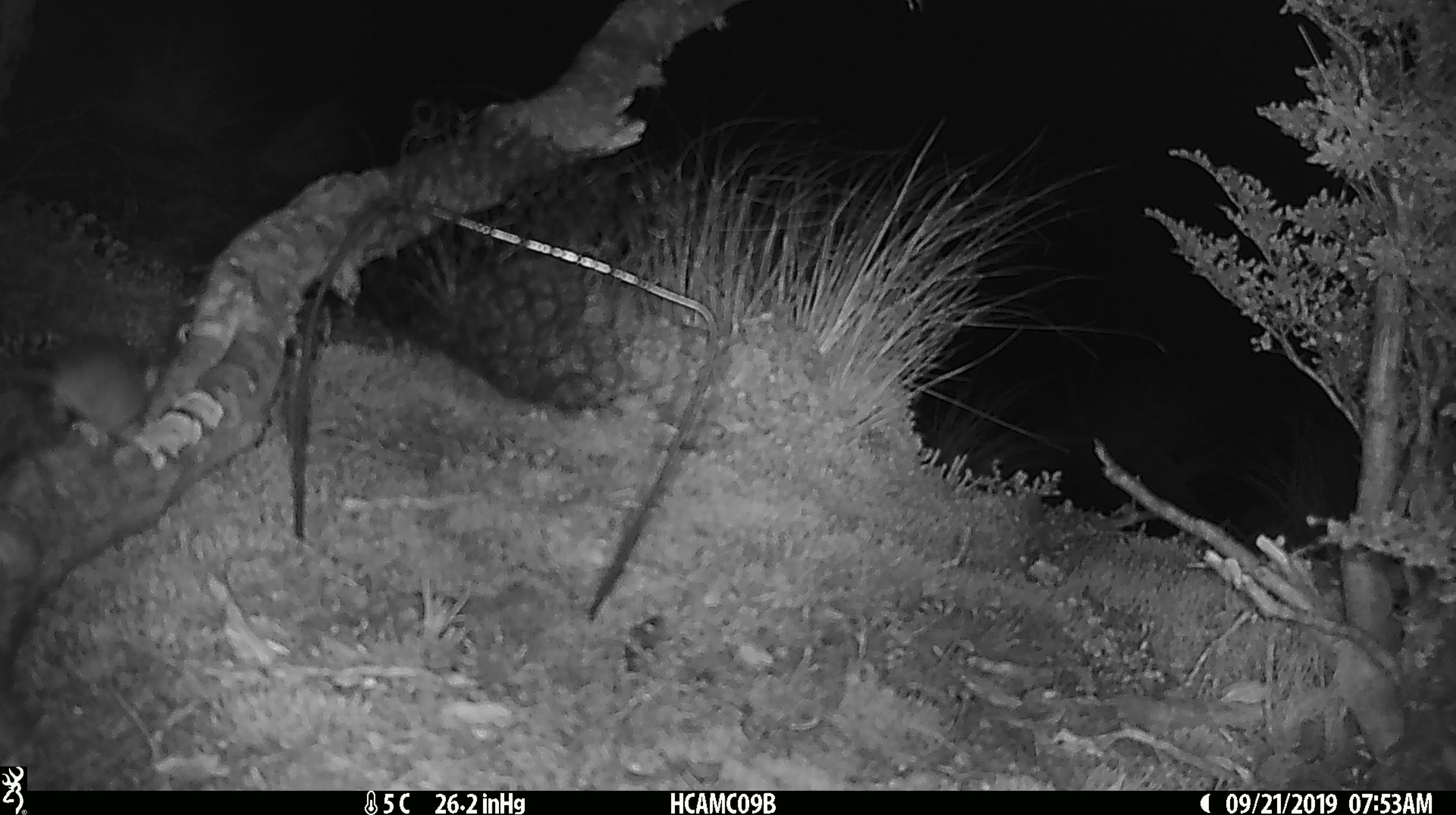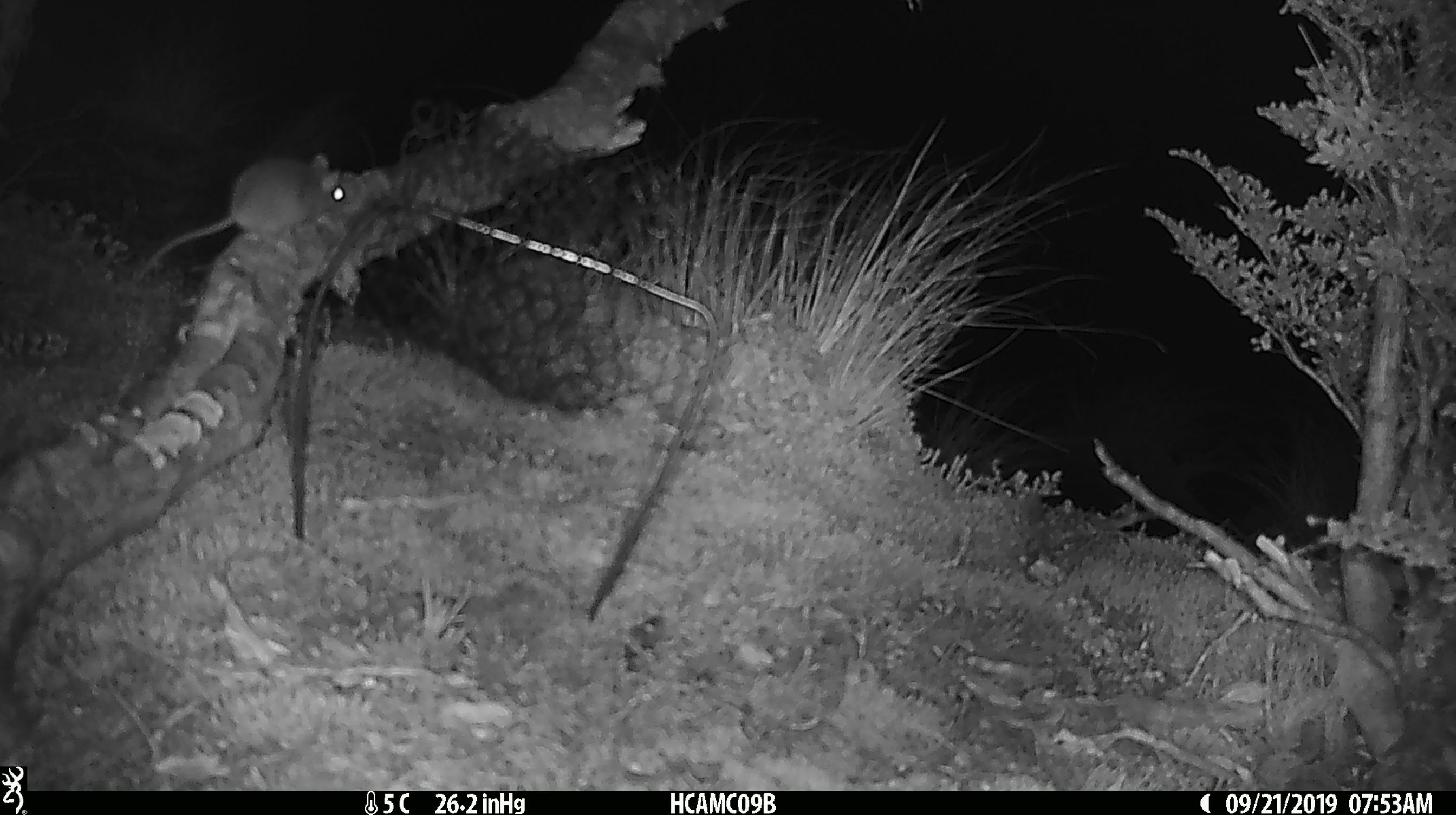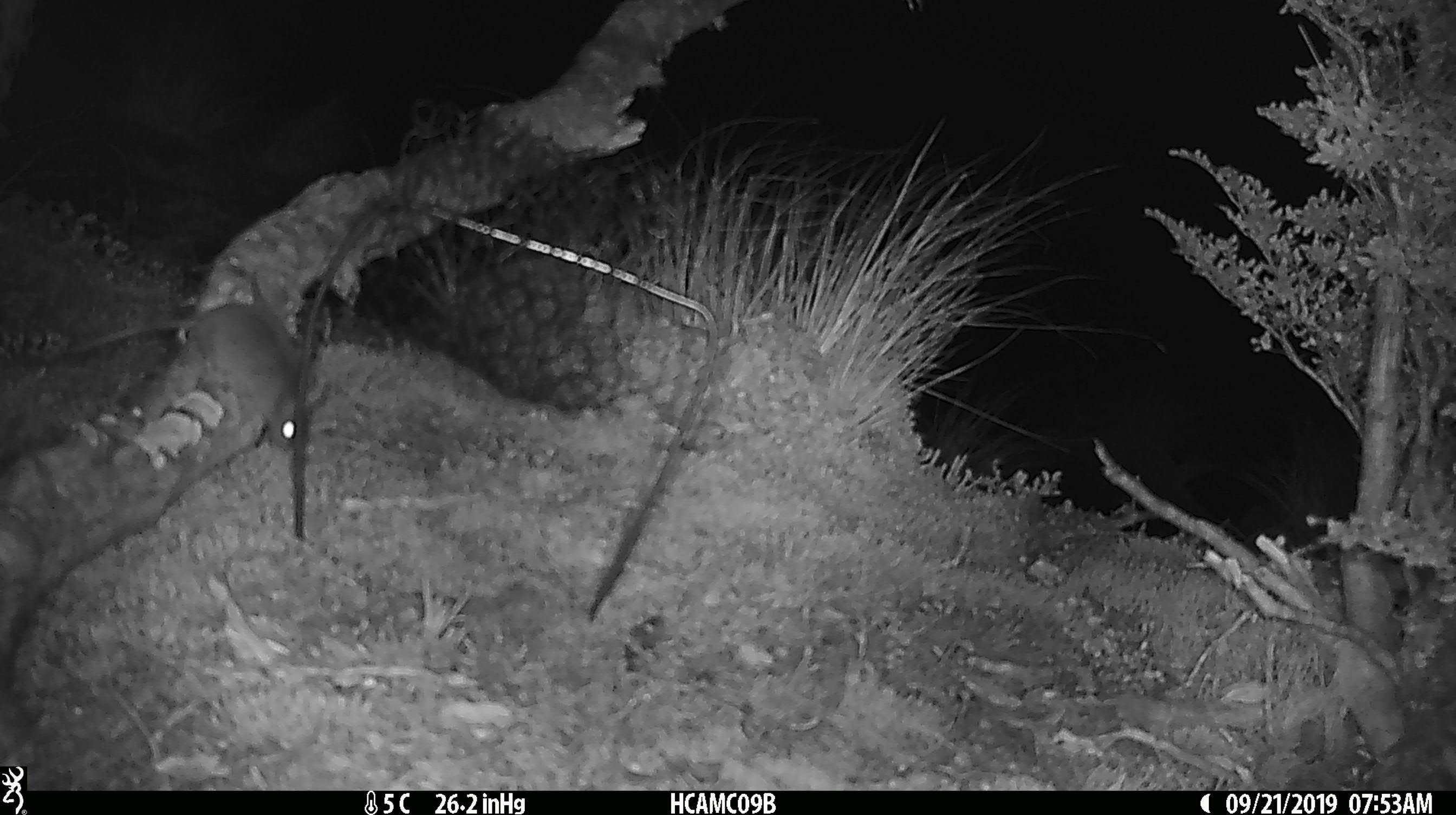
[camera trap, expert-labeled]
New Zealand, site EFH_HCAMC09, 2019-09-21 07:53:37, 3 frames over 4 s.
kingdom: Animalia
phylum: Chordata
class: Mammalia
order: Rodentia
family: Muridae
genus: Mus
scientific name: Mus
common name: mouse